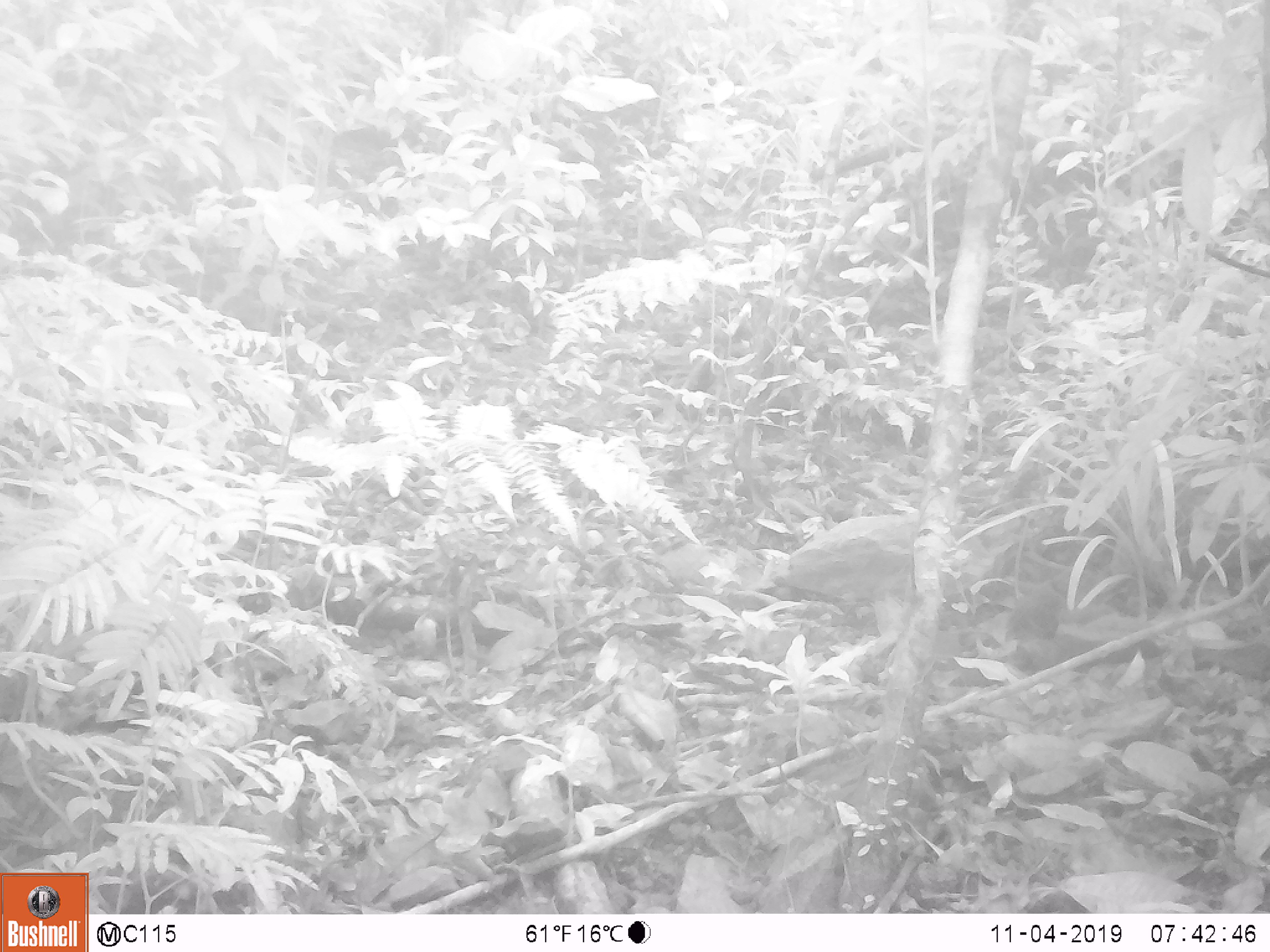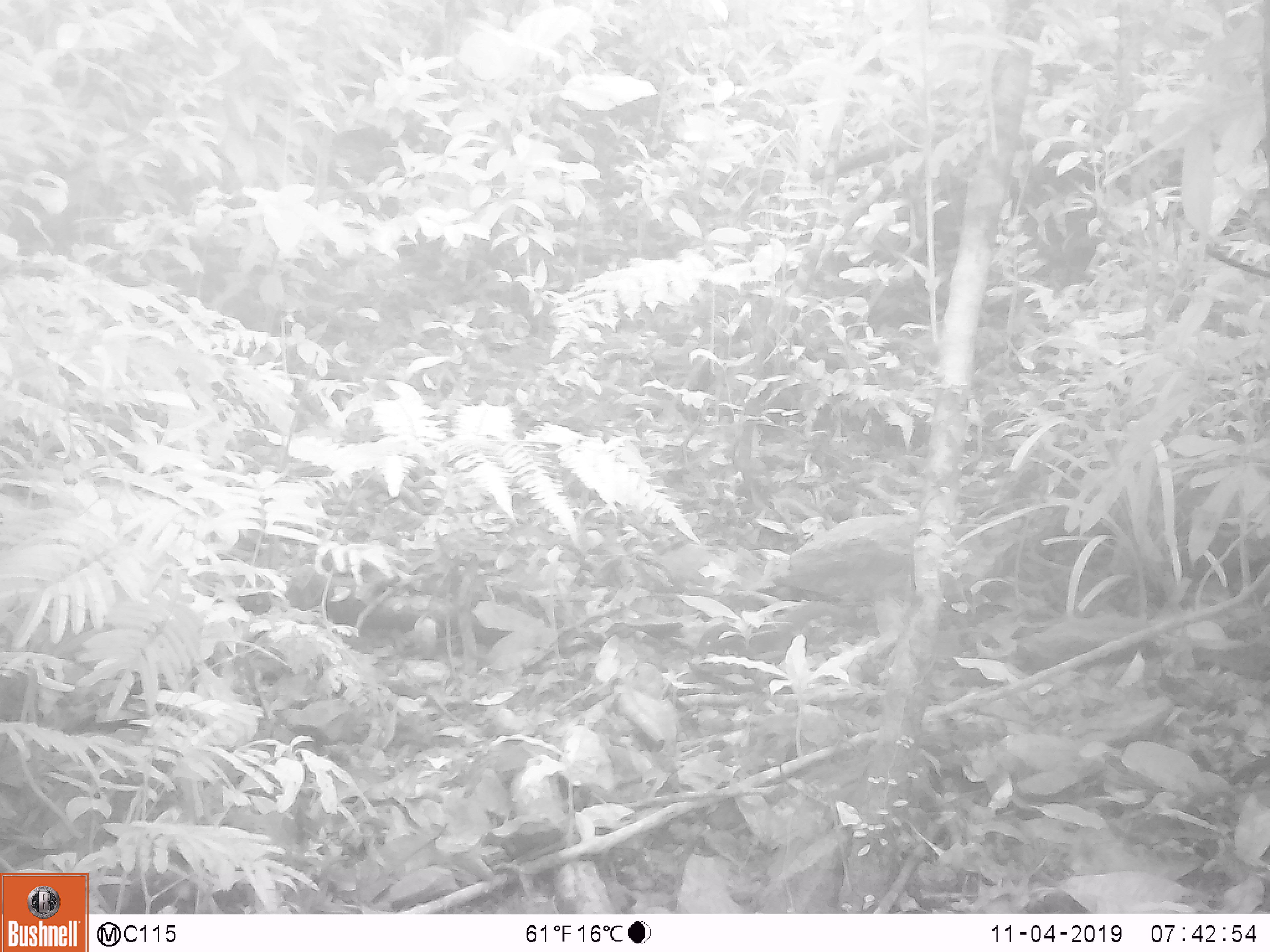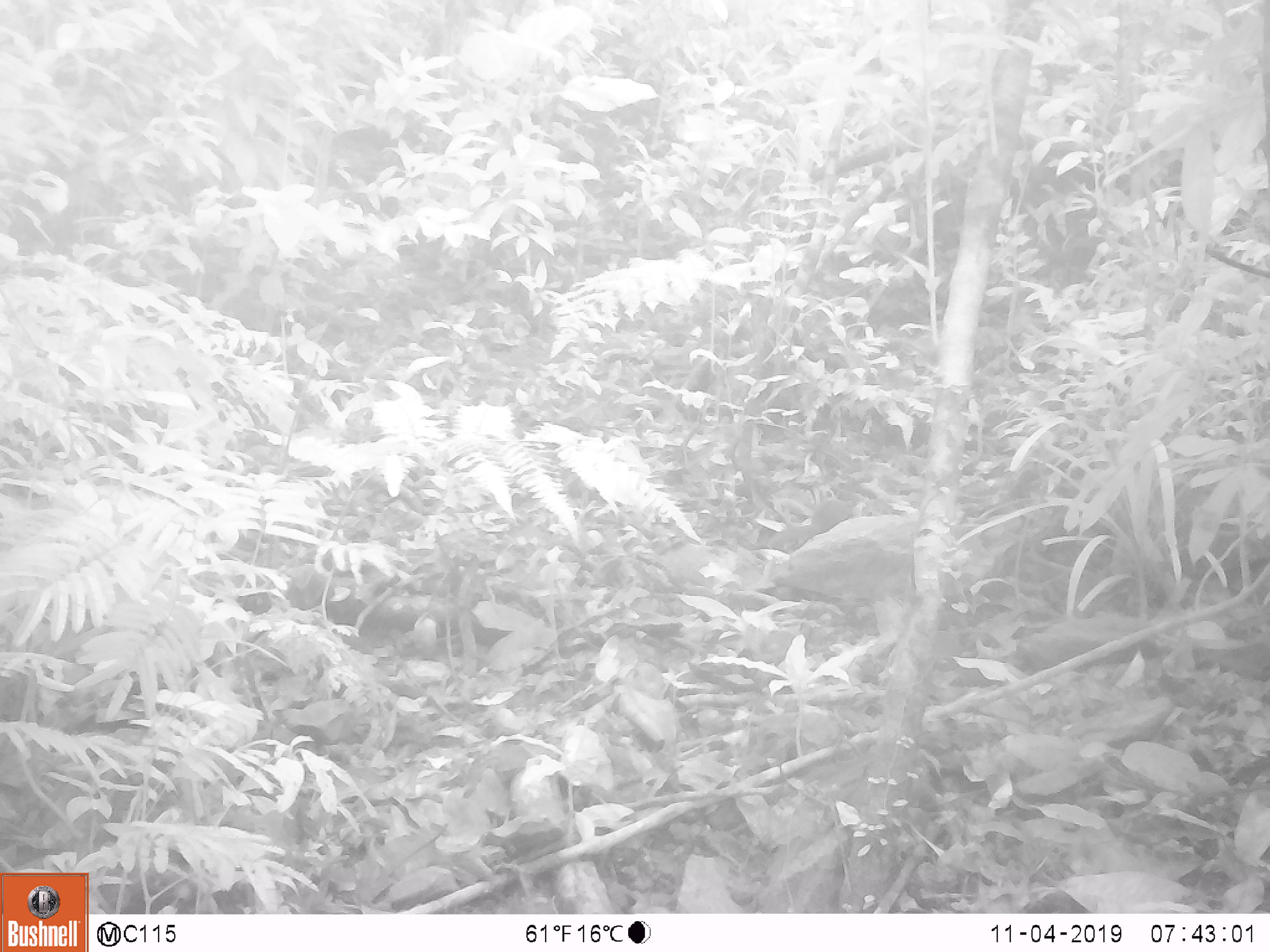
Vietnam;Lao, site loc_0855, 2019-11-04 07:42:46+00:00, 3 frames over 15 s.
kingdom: Animalia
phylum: Chordata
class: Mammalia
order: Rodentia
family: Sciuridae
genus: Dremomys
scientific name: Dremomys rufigenis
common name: red-cheeked squirrel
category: red cheeked squirrel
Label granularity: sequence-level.